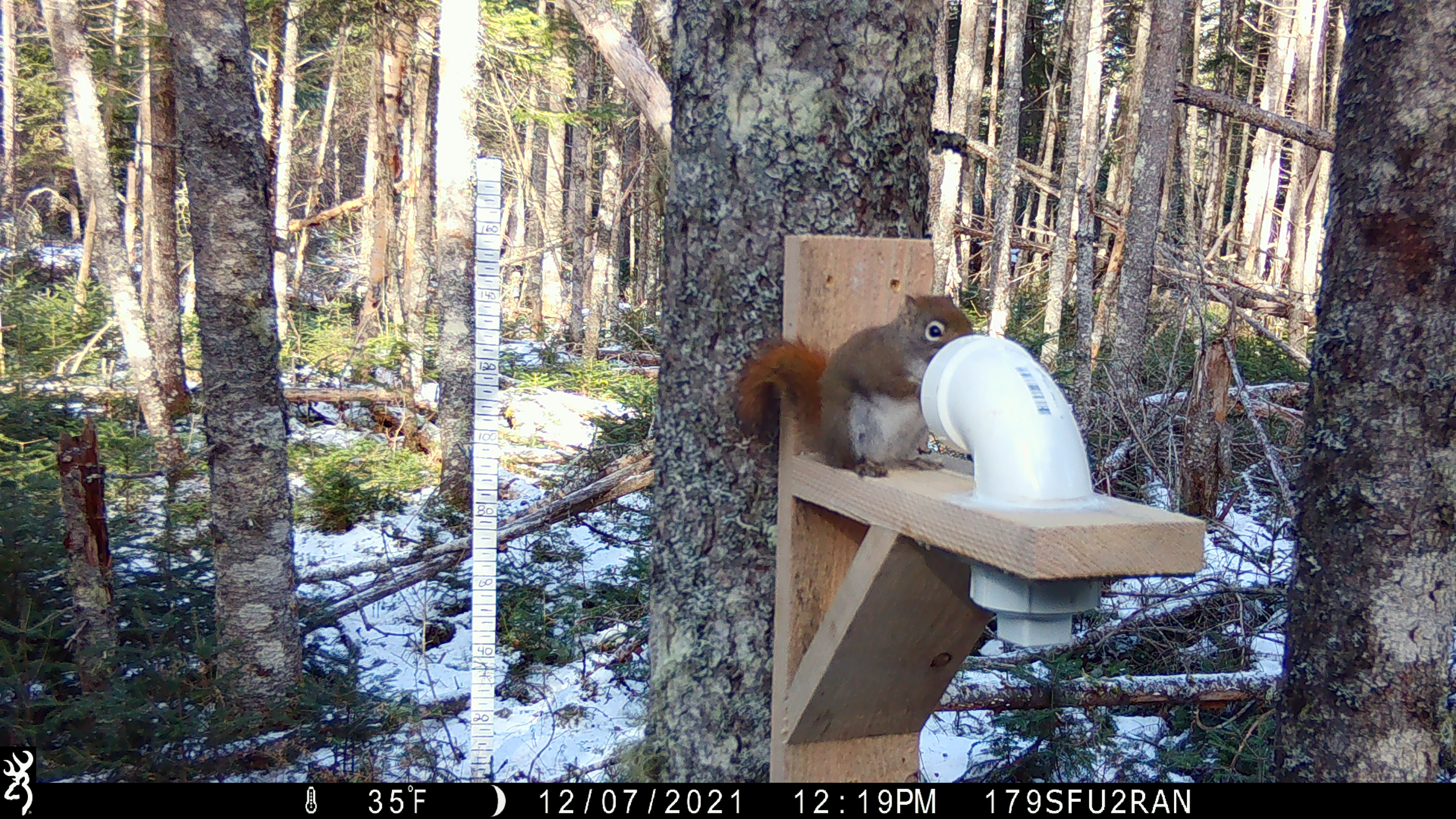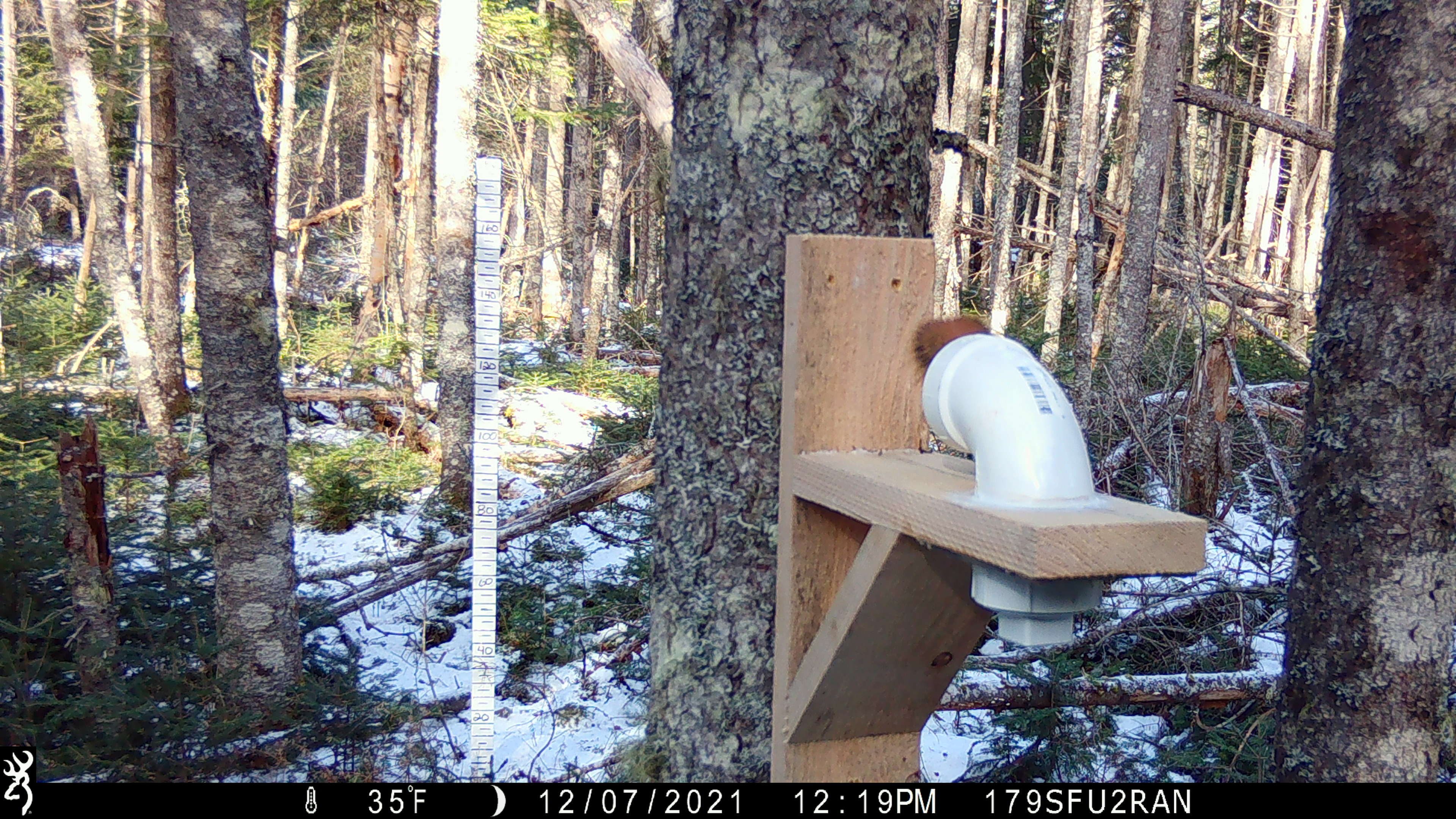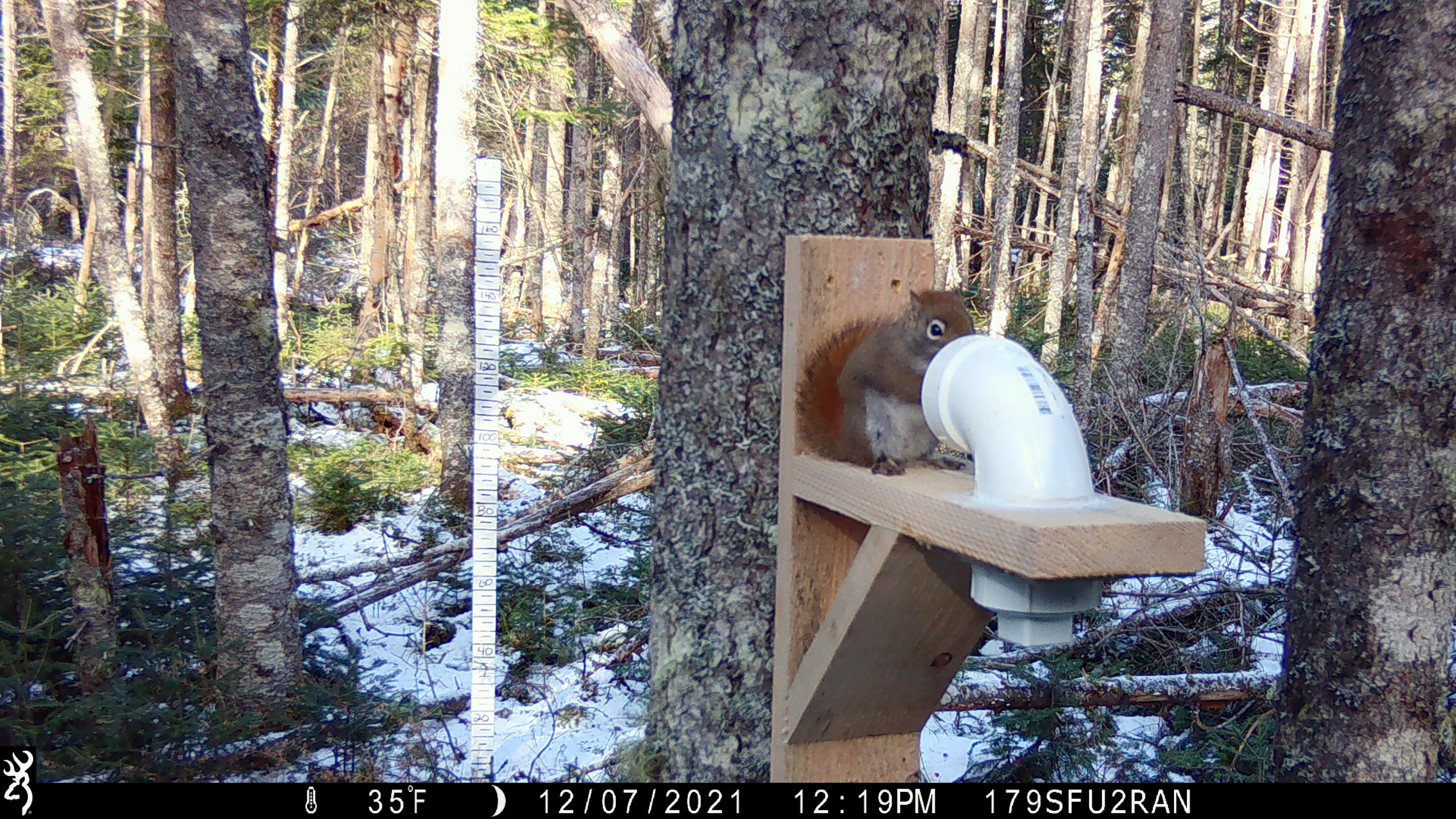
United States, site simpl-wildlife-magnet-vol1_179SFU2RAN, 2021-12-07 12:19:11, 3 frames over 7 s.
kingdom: Animalia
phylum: Chordata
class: Mammalia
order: Rodentia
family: Sciuridae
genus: Tamiasciurus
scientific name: Tamiasciurus hudsonicus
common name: red squirrel